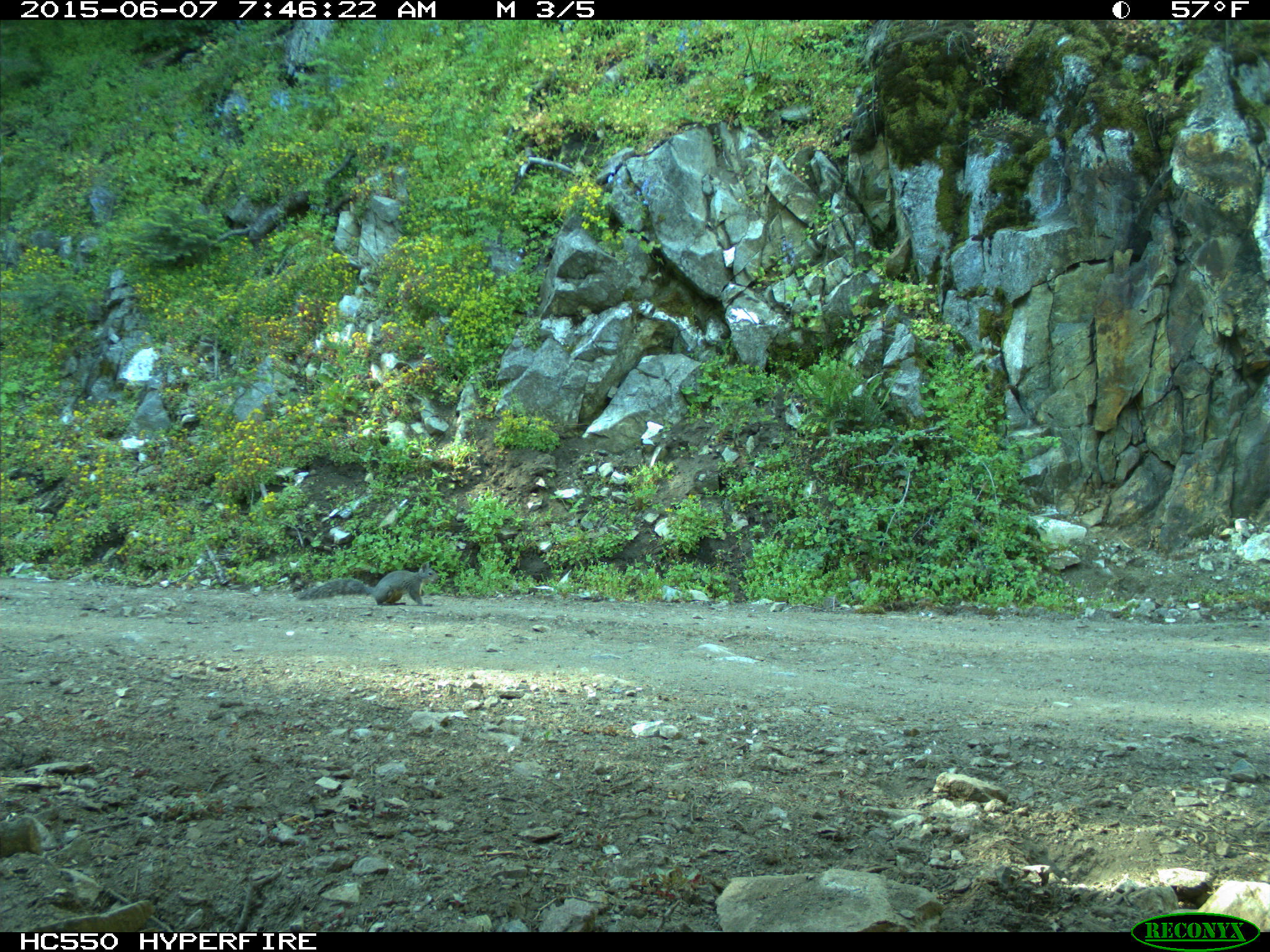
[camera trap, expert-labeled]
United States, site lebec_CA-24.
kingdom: Animalia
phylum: Chordata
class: Mammalia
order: Rodentia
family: Sciuridae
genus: Sciurus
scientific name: Sciurus carolinensis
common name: eastern gray squirrel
Sciurus carolinensis (eastern gray squirrel).